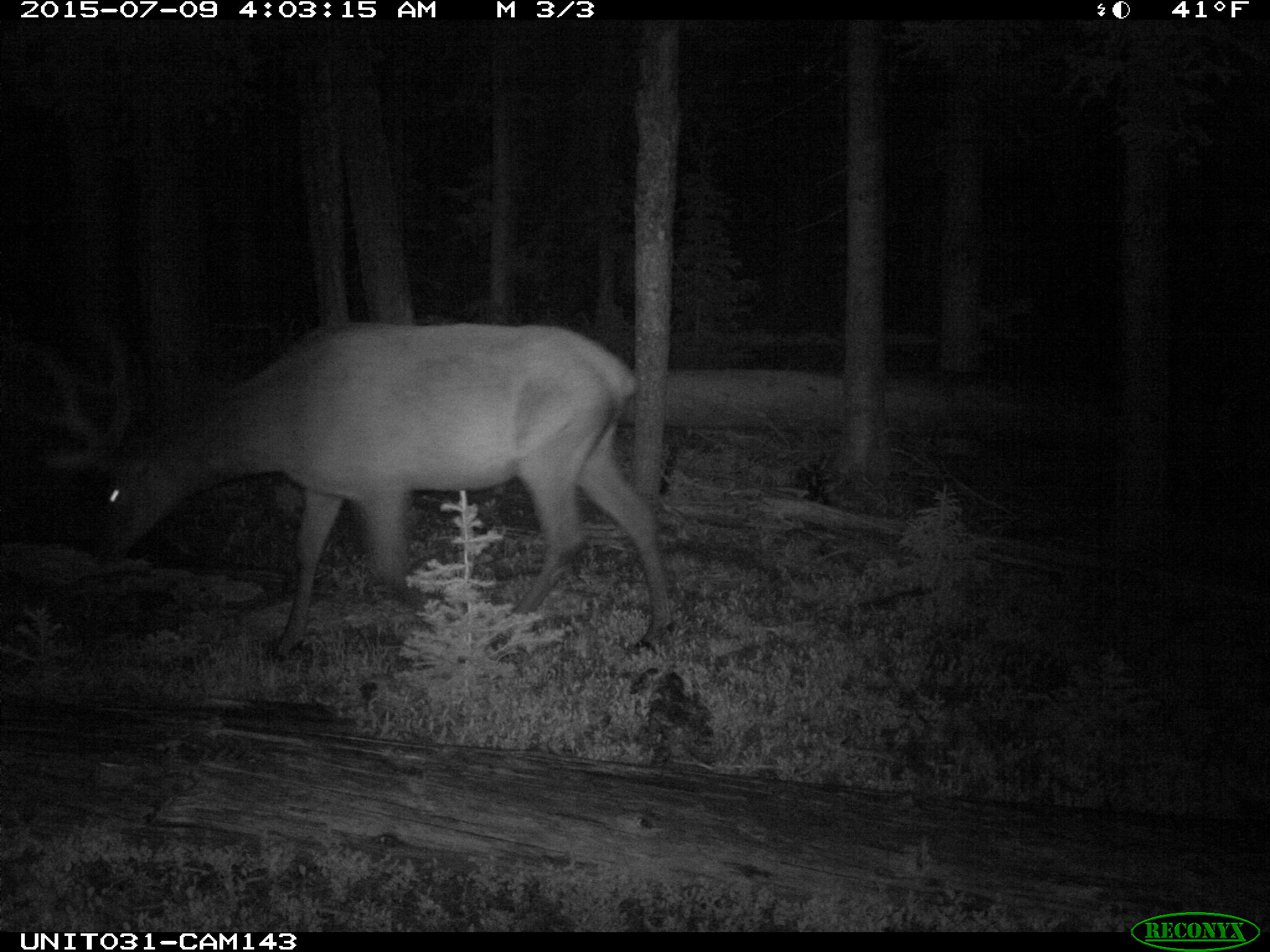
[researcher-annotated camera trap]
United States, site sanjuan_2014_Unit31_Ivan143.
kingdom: Animalia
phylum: Chordata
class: Mammalia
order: Artiodactyla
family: Cervidae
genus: Cervus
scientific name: Cervus elaphus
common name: red deer